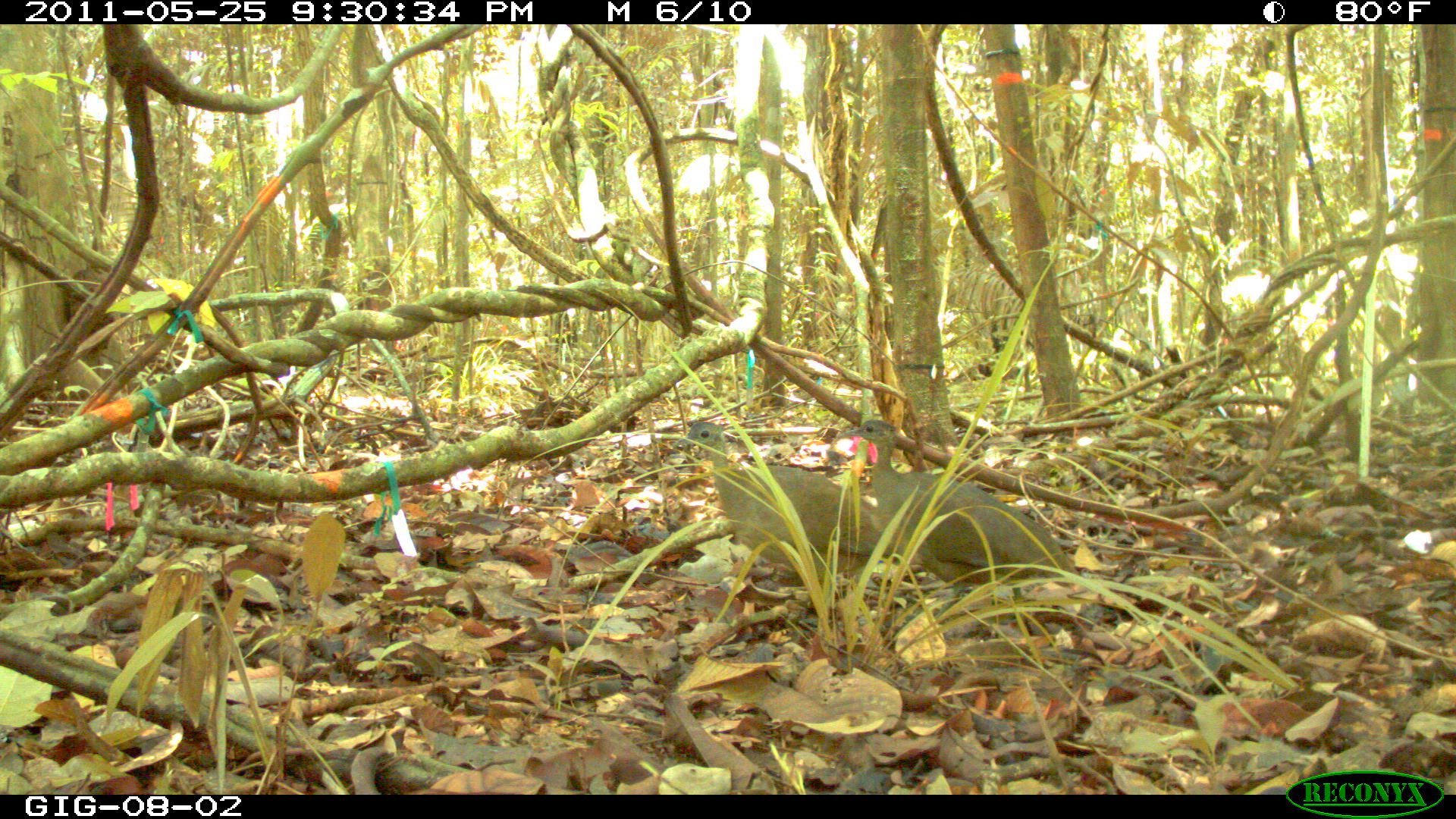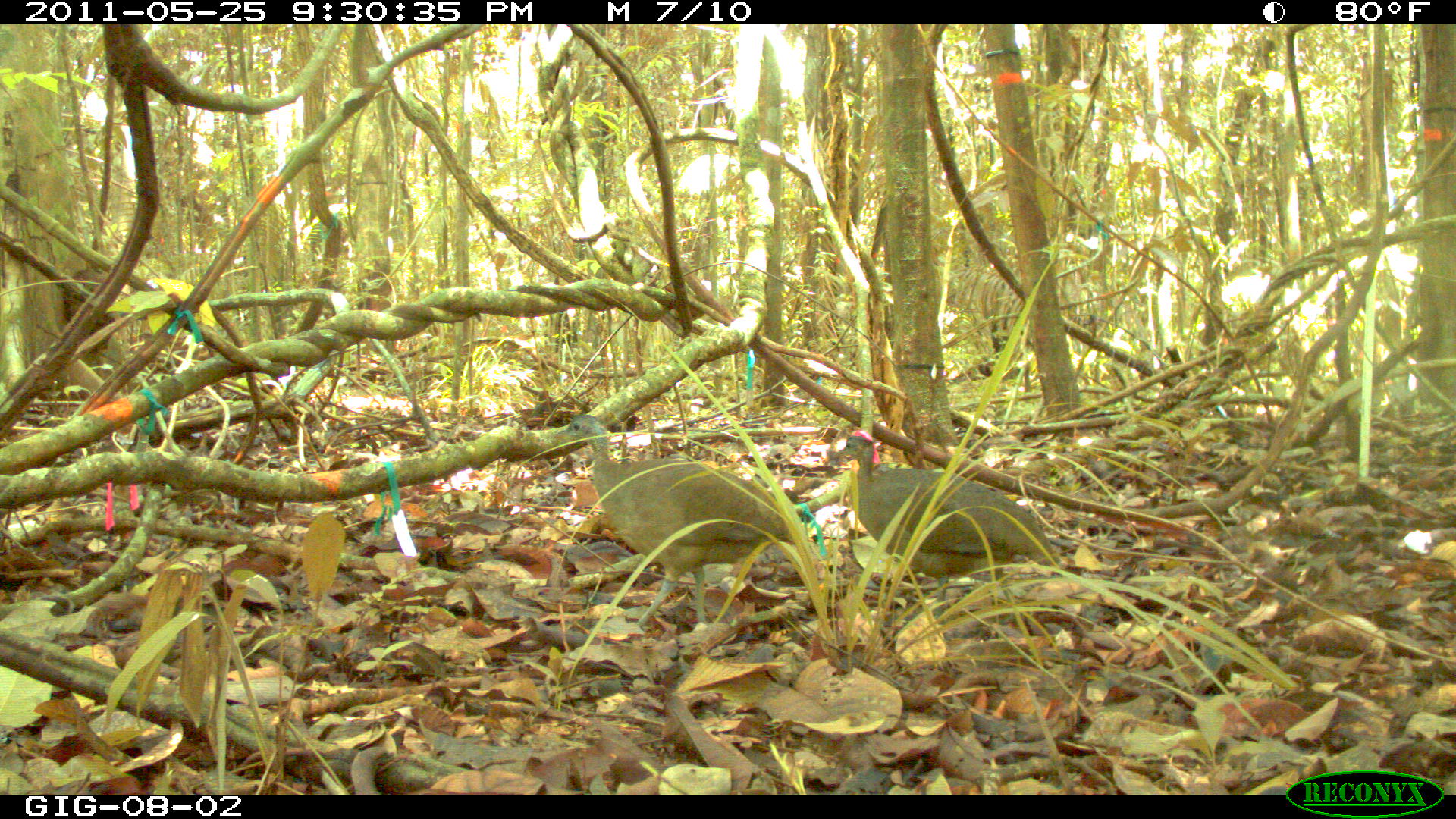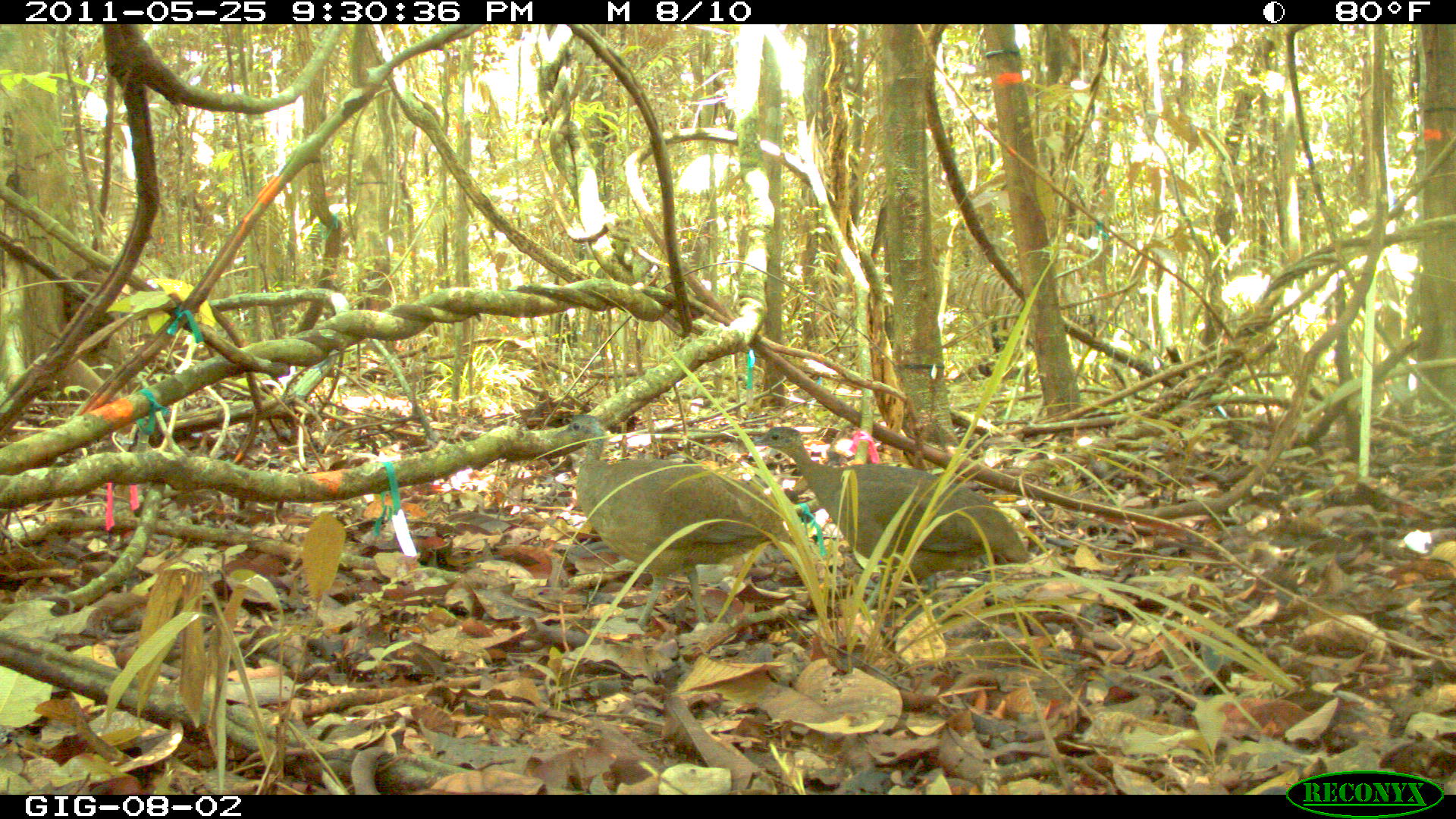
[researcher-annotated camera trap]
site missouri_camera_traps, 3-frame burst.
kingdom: Animalia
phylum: Chordata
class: Aves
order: Tinamiformes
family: Tinamidae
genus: Tinamus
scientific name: Tinamus major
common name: great tinamou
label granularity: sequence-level